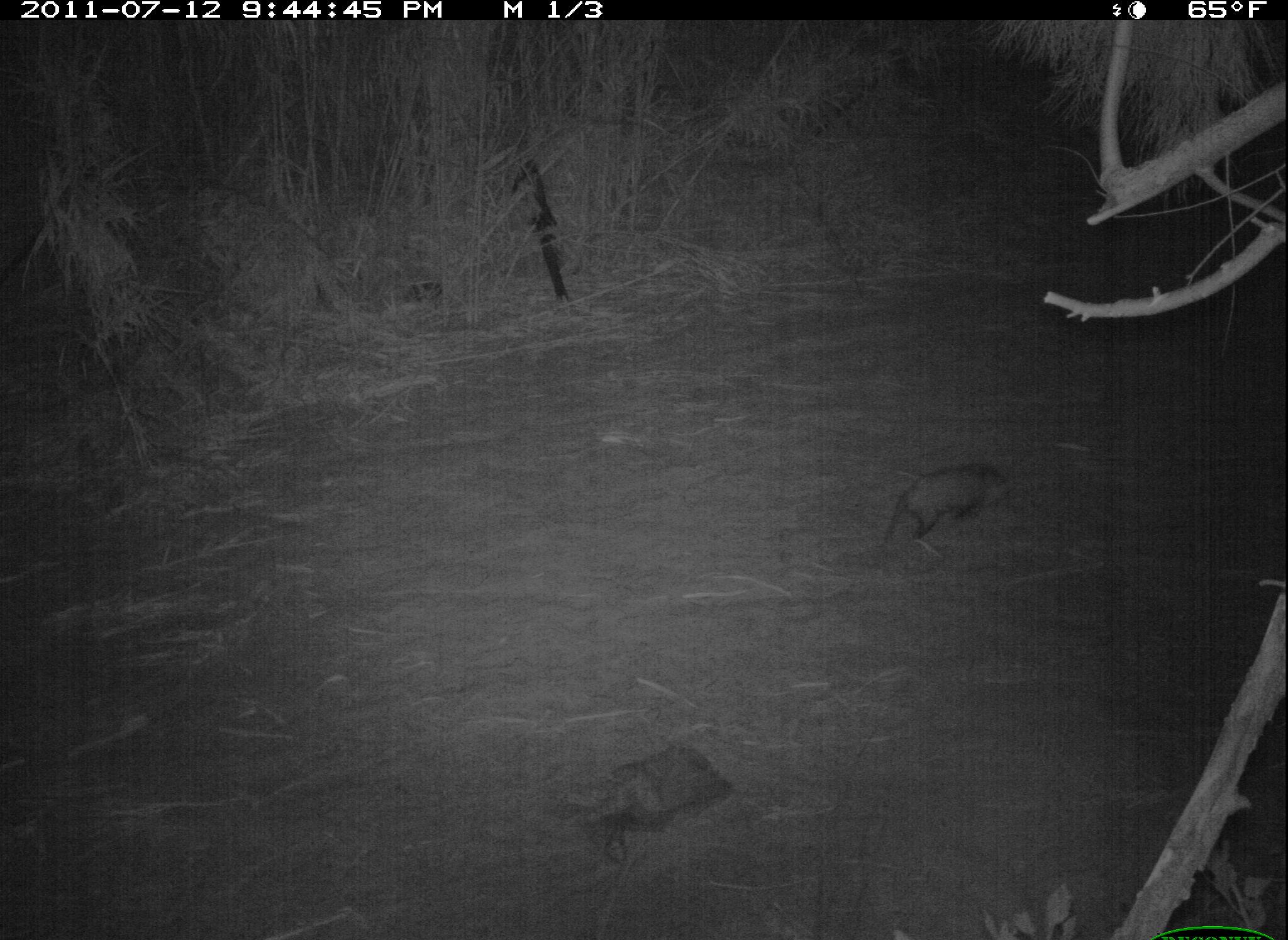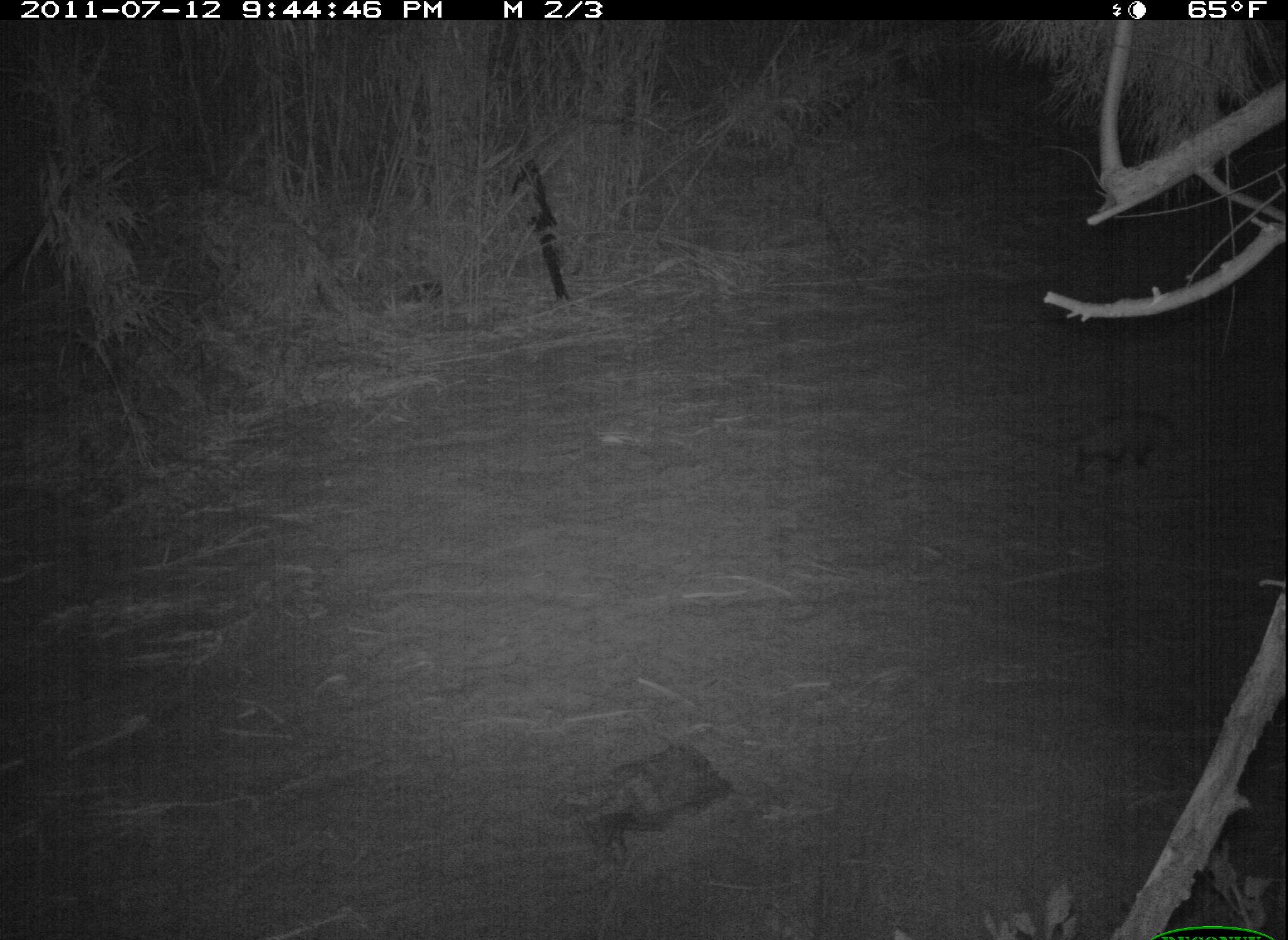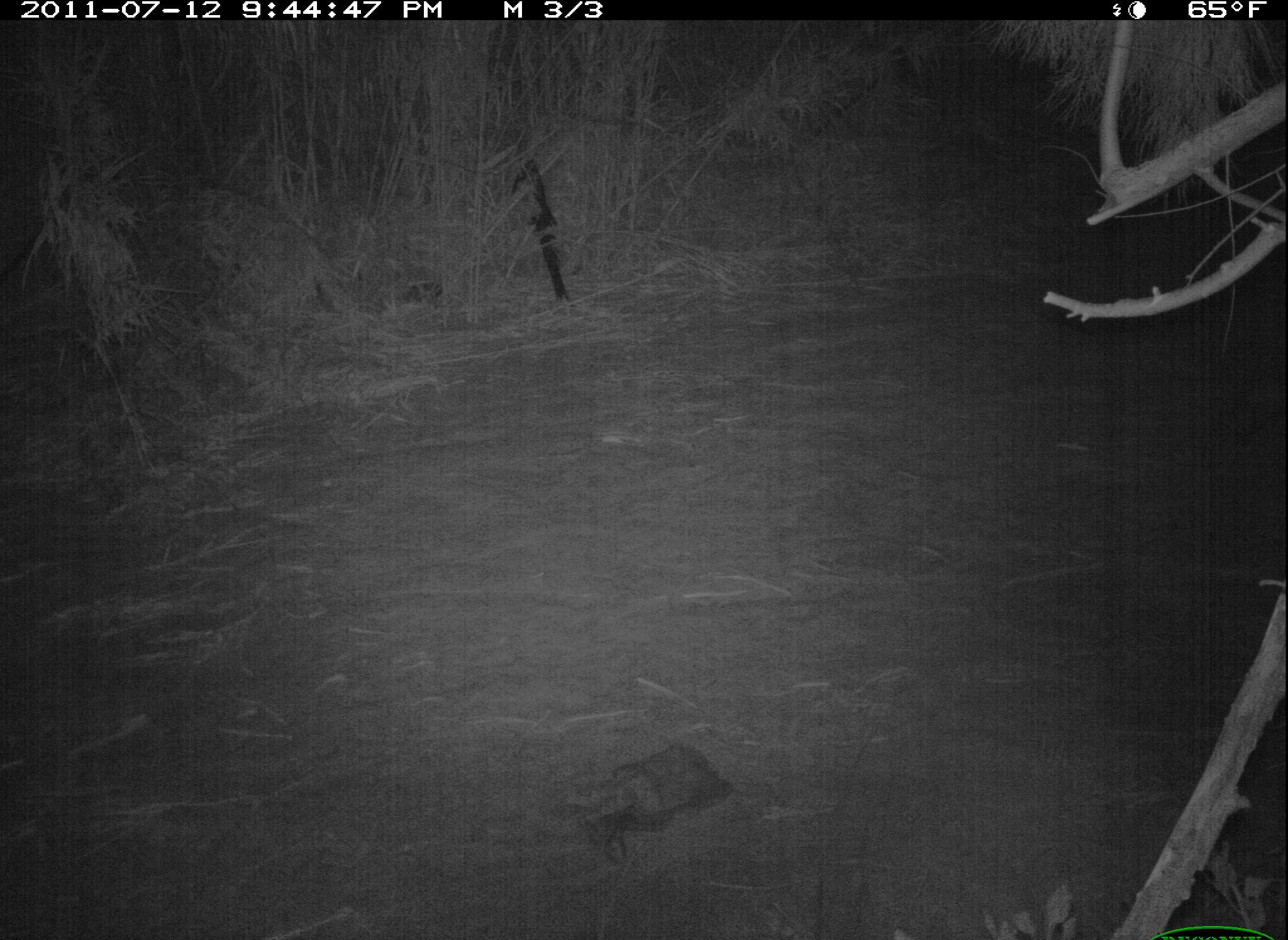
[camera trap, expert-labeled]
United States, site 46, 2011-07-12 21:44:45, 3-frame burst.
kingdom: Animalia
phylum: Chordata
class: Mammalia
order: Didelphimorphia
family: Didelphidae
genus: Didelphis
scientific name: Didelphis virginiana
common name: virginia opossum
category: opossum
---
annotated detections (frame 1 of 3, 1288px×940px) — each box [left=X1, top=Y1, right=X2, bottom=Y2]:
opossum: [left=868, top=449, right=1030, bottom=575]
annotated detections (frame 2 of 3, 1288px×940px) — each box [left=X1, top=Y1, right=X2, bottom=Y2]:
opossum: [left=1029, top=396, right=1191, bottom=501]